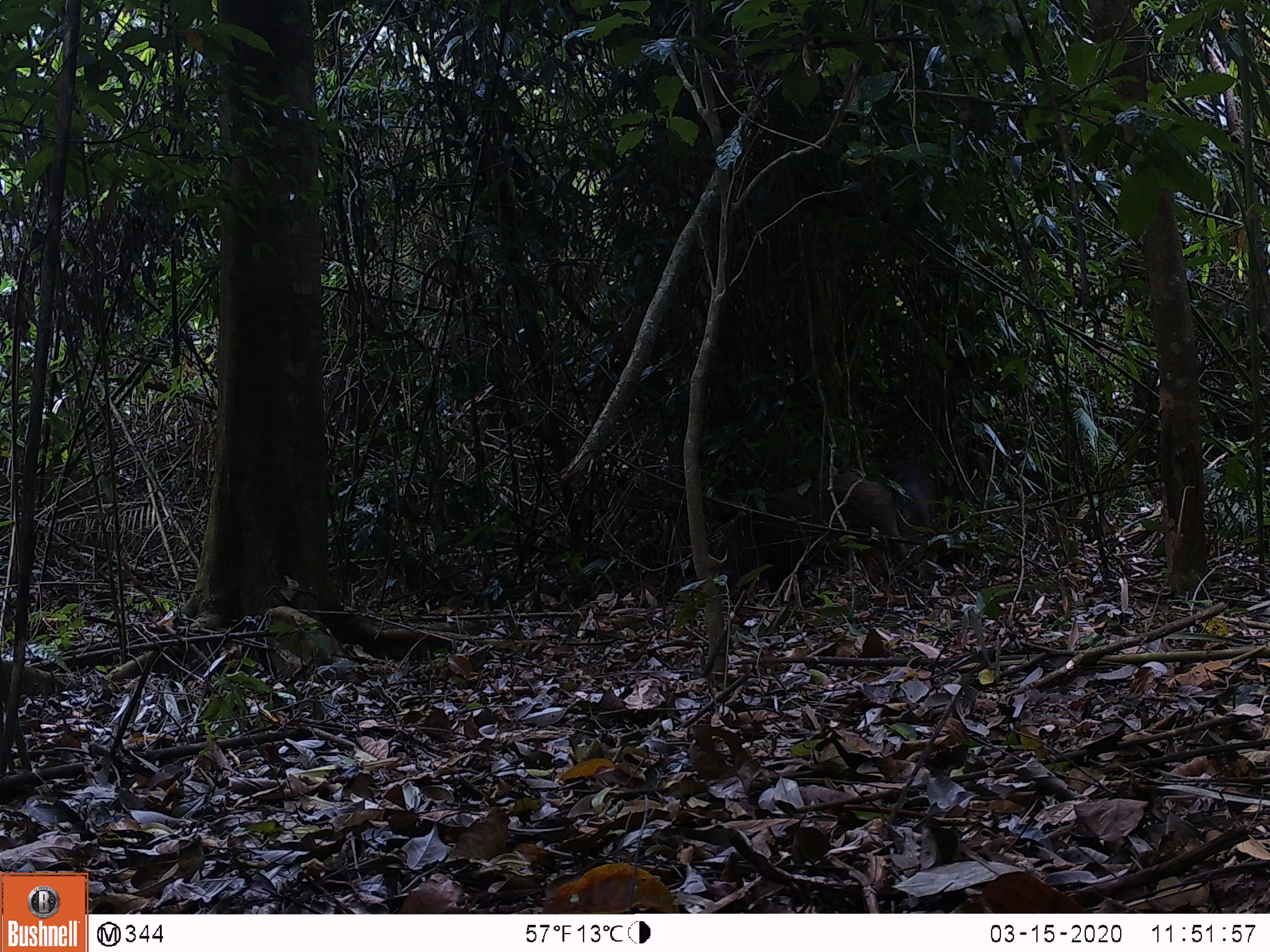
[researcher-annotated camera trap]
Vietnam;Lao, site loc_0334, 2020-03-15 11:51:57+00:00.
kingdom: Animalia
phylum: Chordata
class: Mammalia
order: Artiodactyla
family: Suidae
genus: Sus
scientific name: Sus scrofa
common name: eurasian wild pig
Eurasian wild pig (Sus scrofa). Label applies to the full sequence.